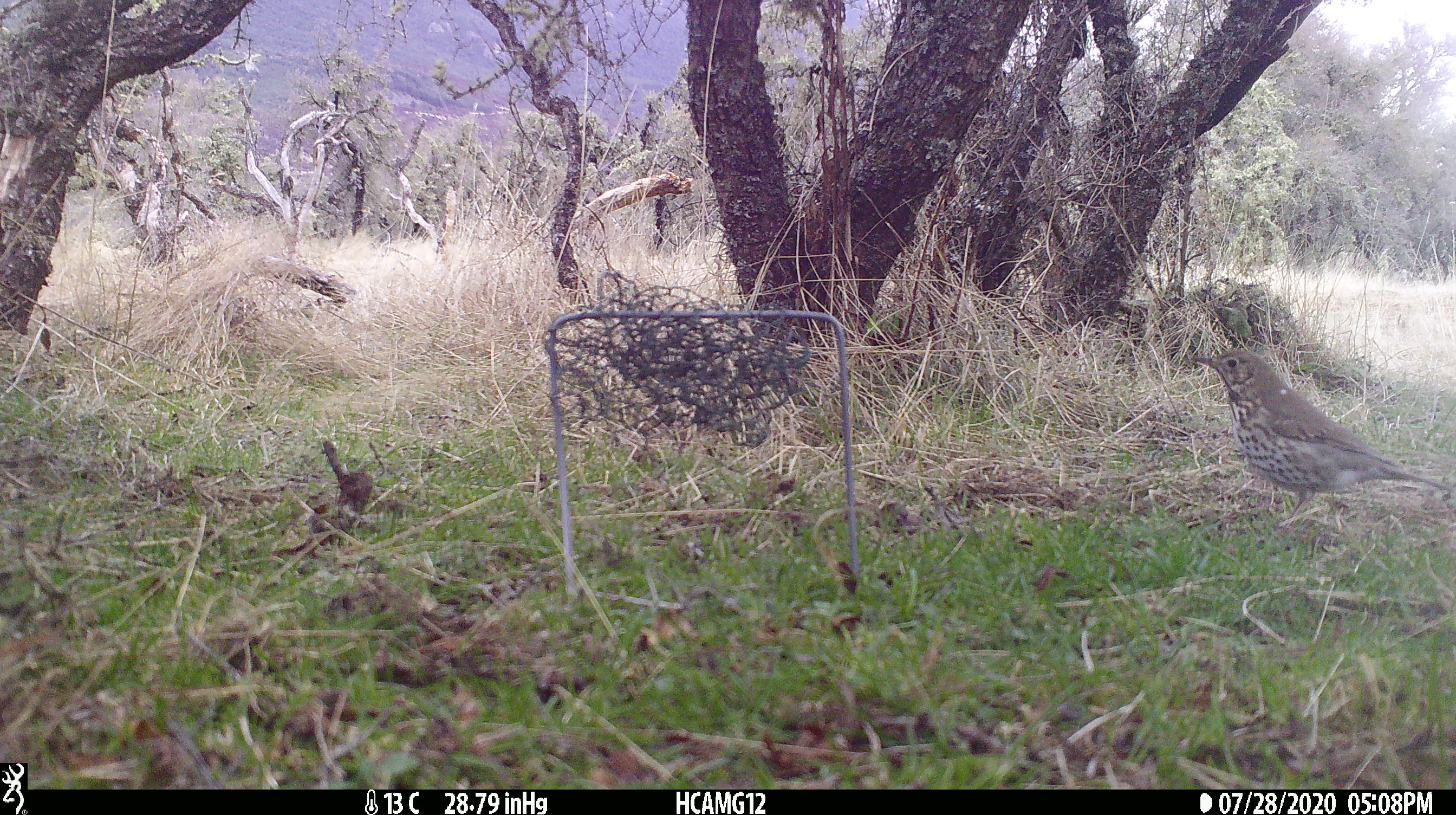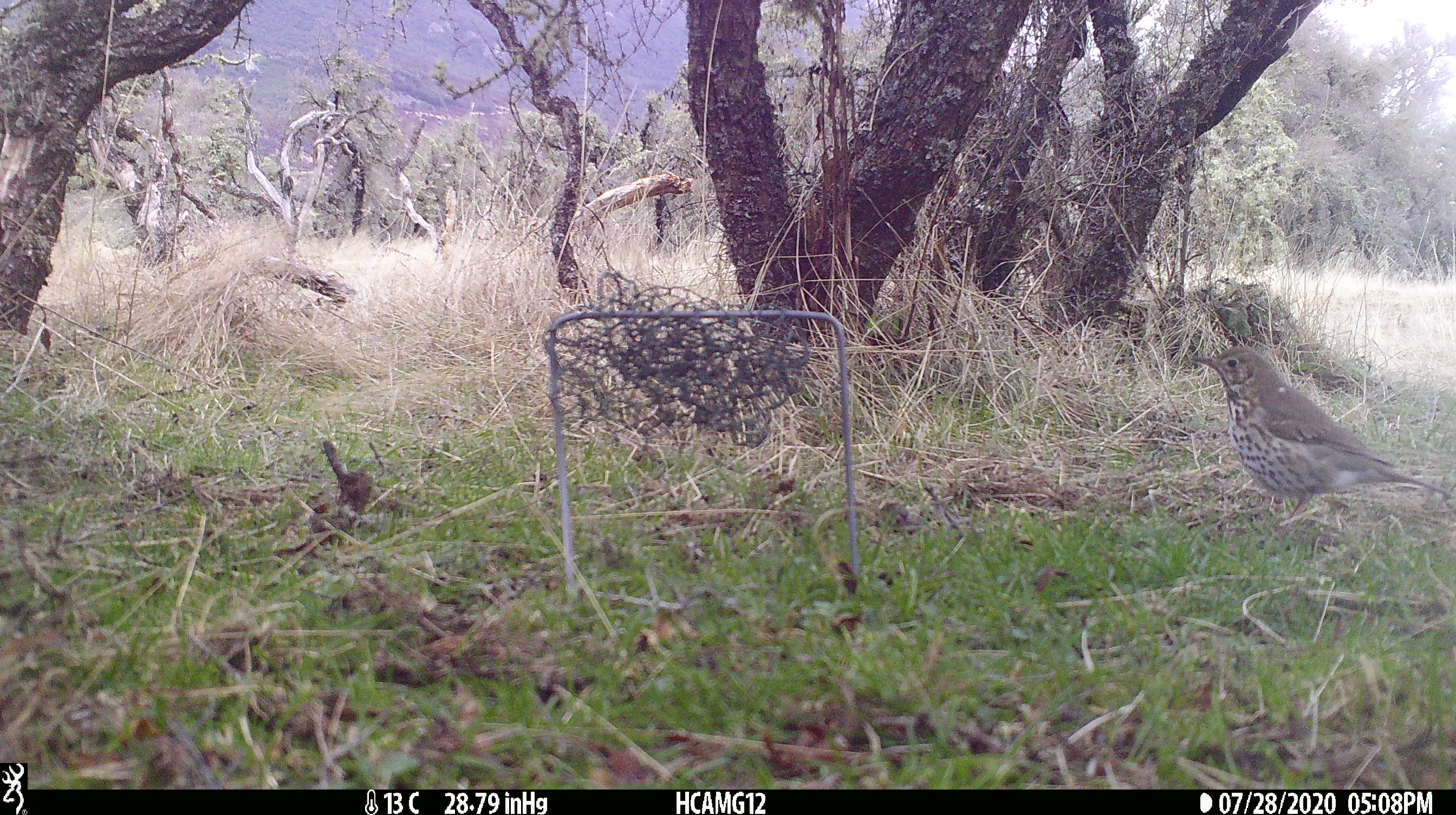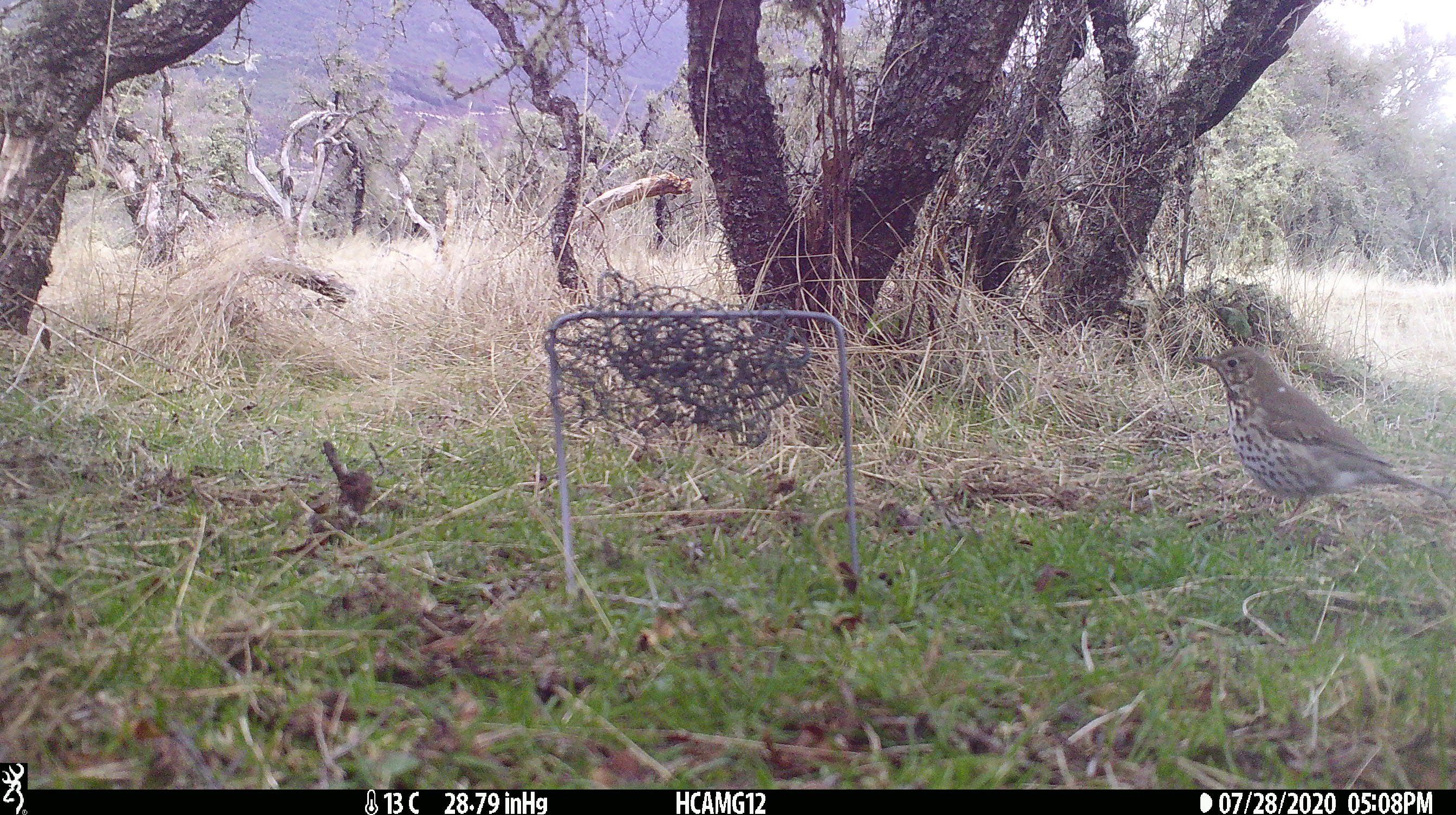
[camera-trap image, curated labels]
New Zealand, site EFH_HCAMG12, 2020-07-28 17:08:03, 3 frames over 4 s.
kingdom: Animalia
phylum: Chordata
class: Aves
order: Passeriformes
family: Turdidae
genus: Turdus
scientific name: Turdus philomelos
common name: song thrush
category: thrush